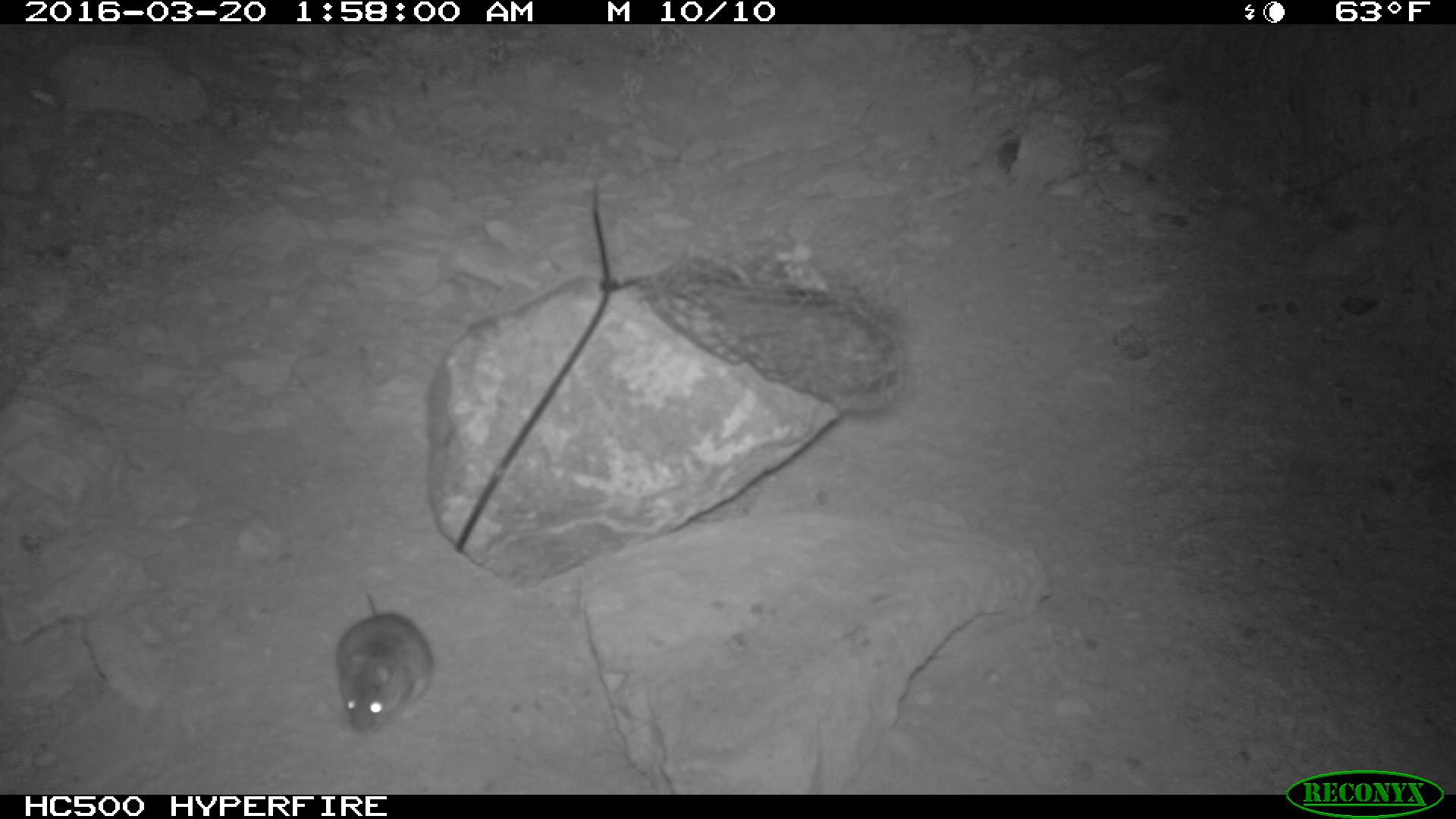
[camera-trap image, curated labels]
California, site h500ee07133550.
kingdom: Animalia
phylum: Chordata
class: Mammalia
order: Rodentia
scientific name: Rodentia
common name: rodent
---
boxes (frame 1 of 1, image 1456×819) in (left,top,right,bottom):
rodent: (336,592,433,733)